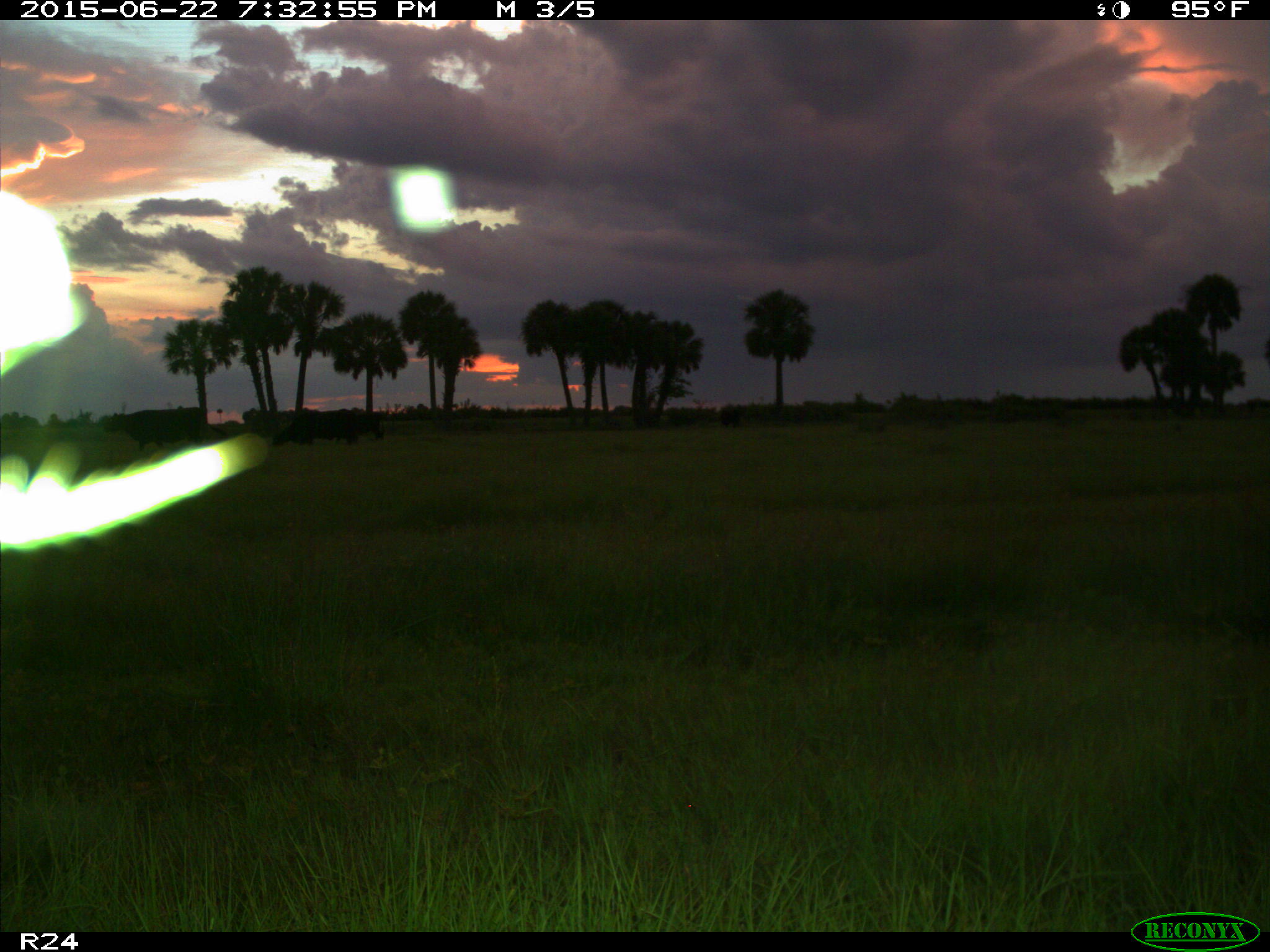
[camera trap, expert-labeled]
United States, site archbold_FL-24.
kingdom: Animalia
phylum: Chordata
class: Mammalia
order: Artiodactyla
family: Bovidae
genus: Bos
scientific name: Bos taurus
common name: domestic cow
Bos taurus (domestic cow).